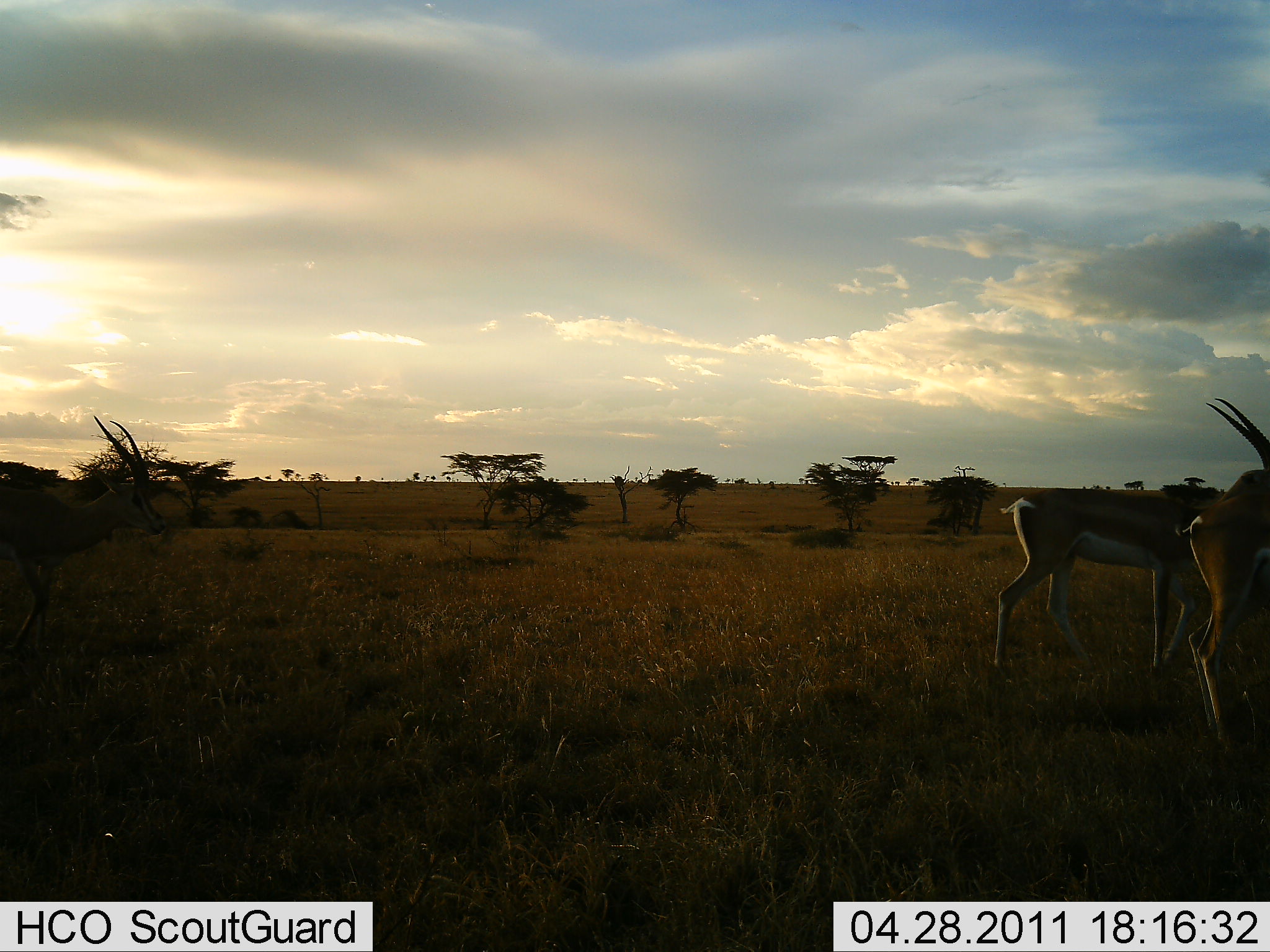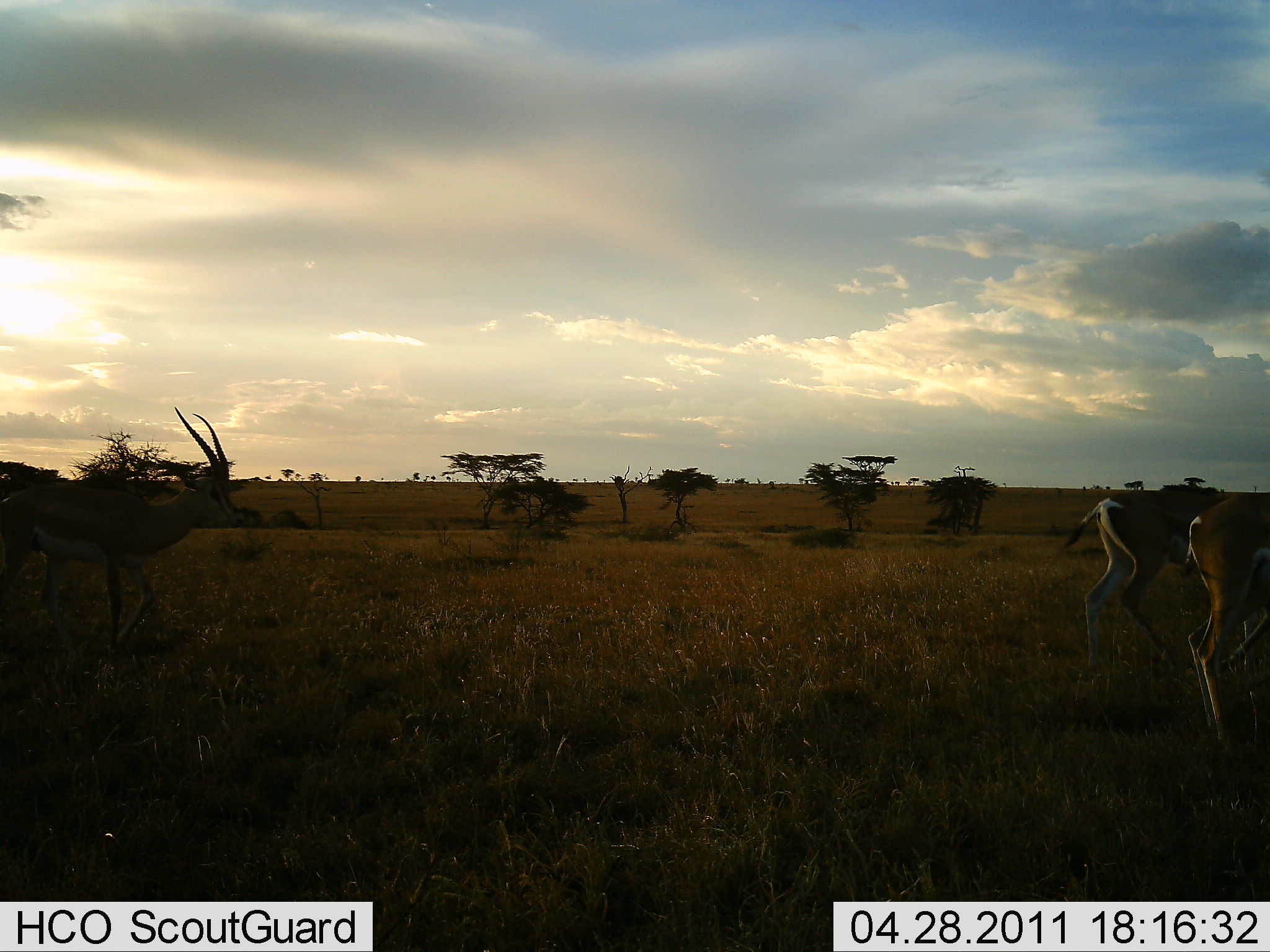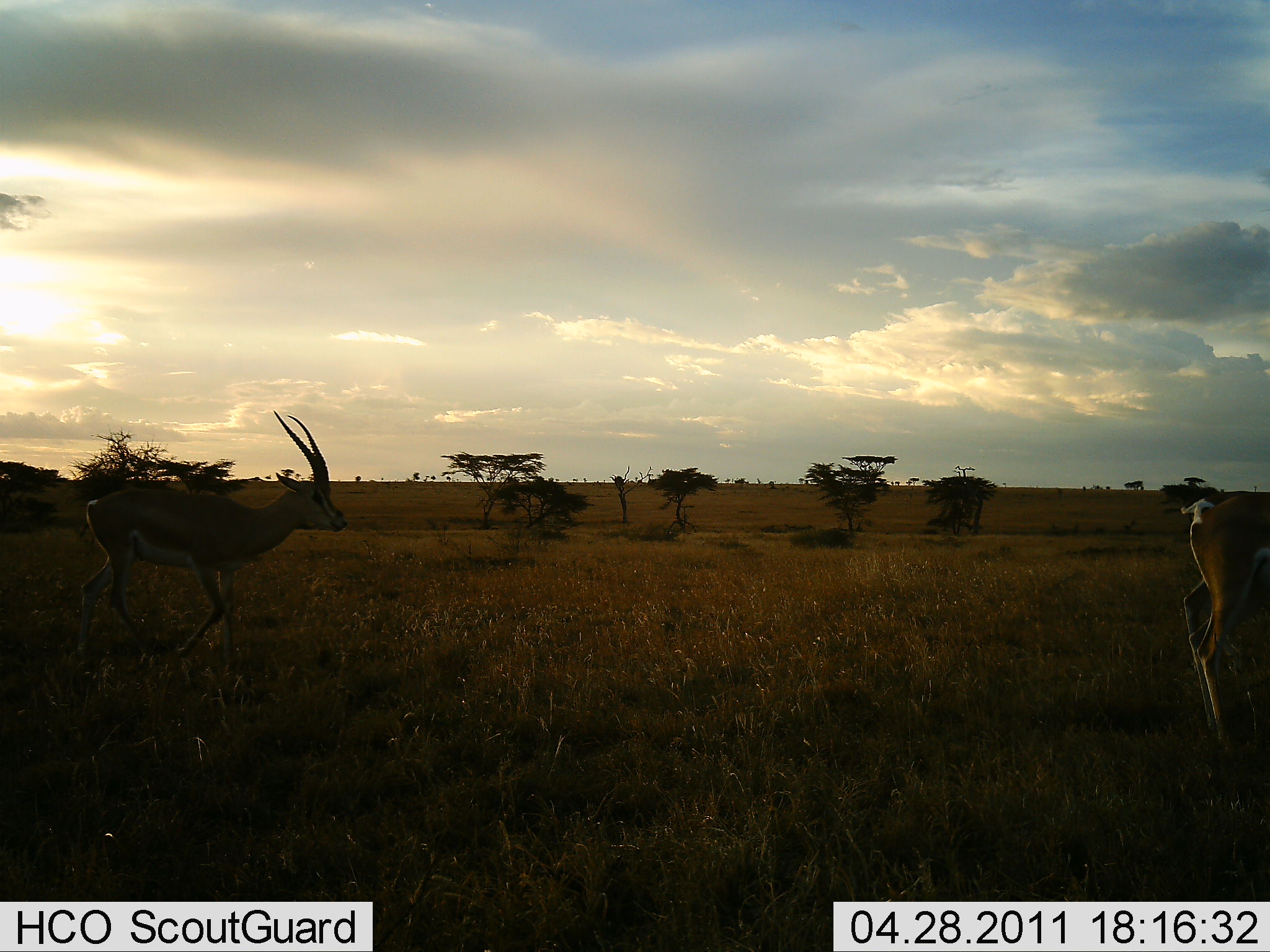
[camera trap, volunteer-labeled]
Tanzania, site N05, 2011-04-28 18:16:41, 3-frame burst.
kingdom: Animalia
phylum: Chordata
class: Mammalia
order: Artiodactyla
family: Bovidae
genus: Eudorcas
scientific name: Eudorcas thomsonii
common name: thomson's gazelle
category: gazellethomsons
Gazellethomsons (thomson's gazelle) (Eudorcas thomsonii), count 3. Behavior (volunteer vote fractions): standing 50%, resting 0%, moving 83%, interacting 0%. Young present (vote fraction): 0%. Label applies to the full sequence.